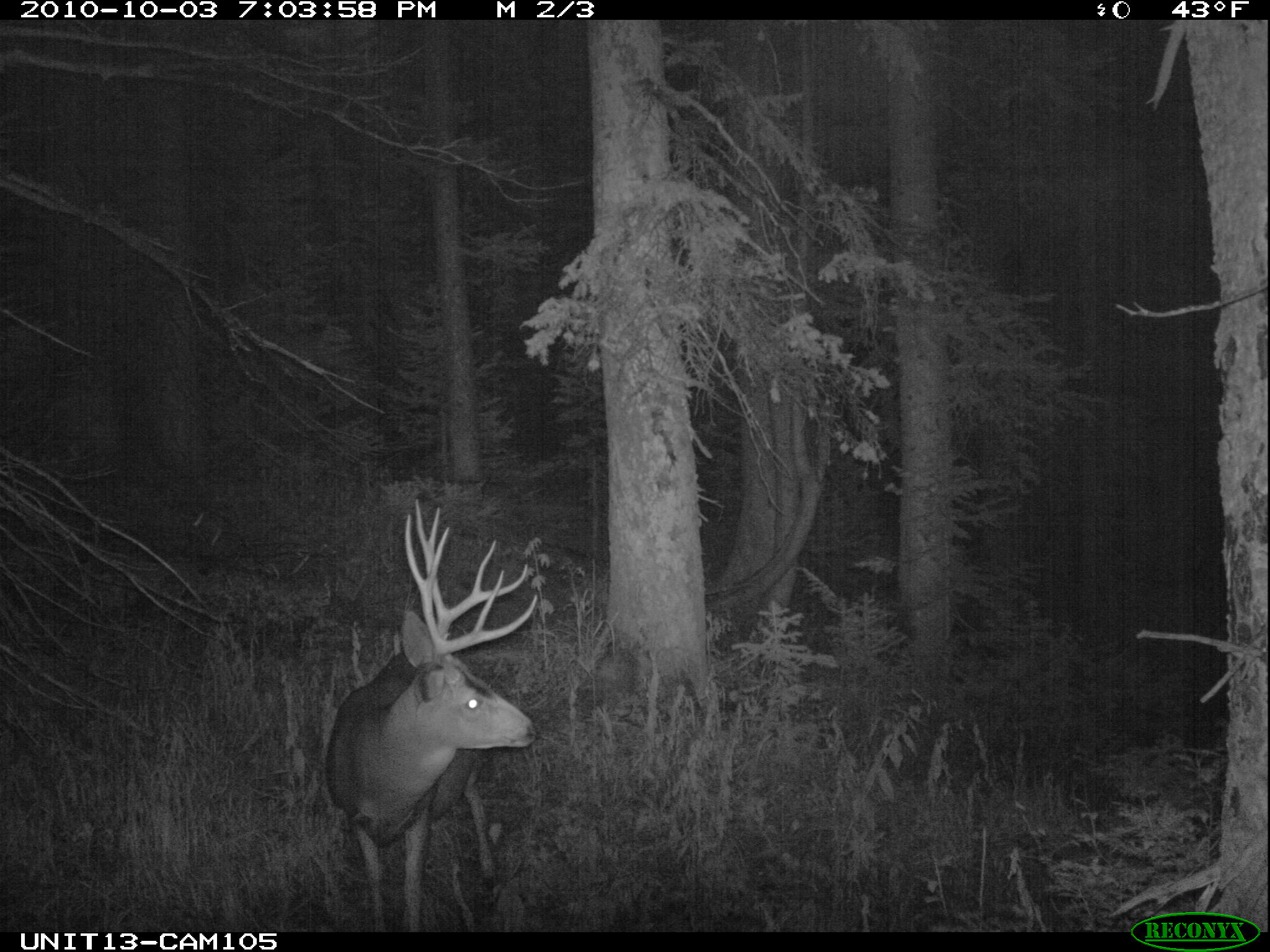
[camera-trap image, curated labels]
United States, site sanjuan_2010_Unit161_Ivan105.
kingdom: Animalia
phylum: Chordata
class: Mammalia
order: Artiodactyla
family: Cervidae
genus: Odocoileus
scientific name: Odocoileus hemionus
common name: mule deer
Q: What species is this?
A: Odocoileus hemionus (mule deer).